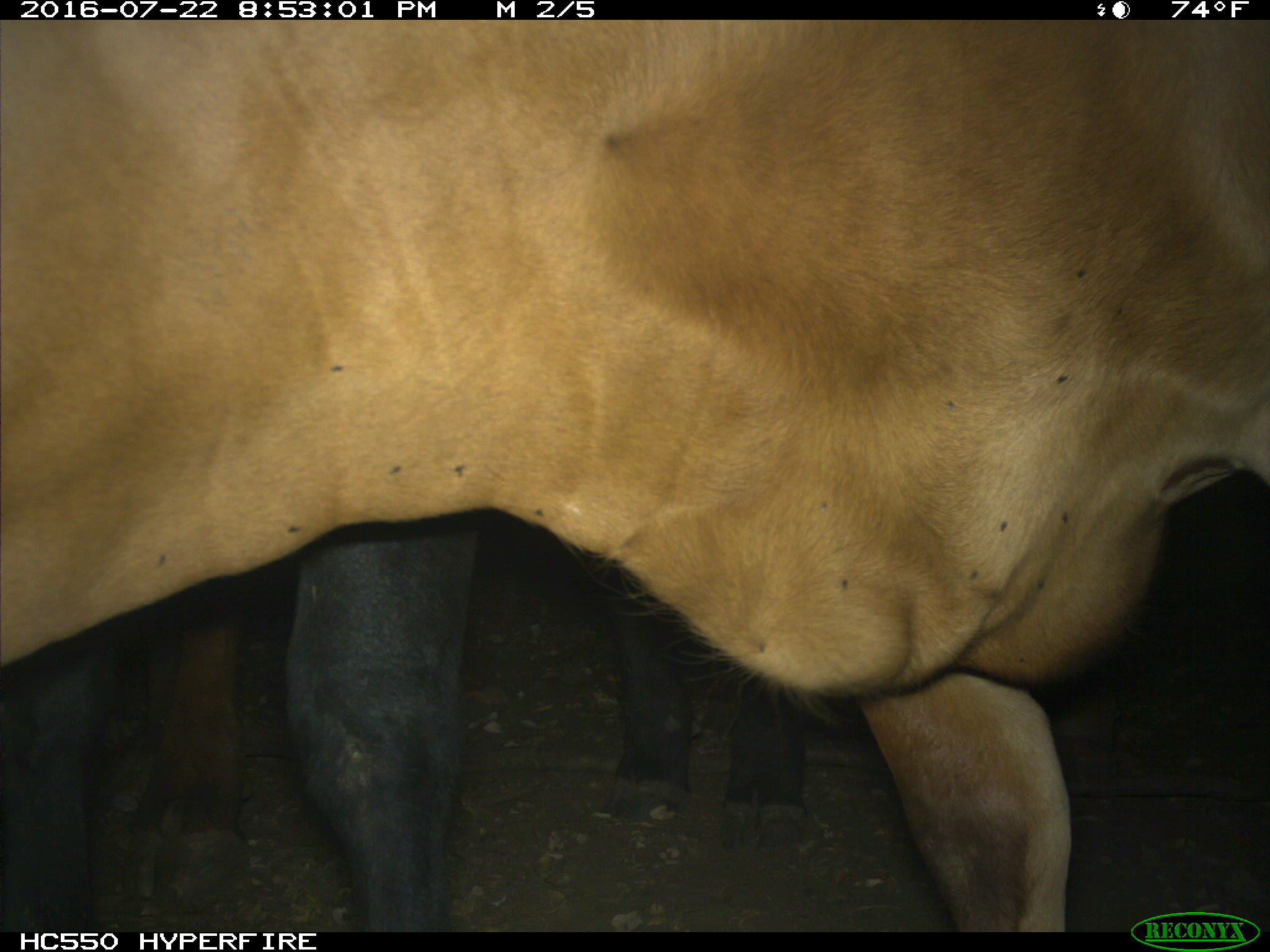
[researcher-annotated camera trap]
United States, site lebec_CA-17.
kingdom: Animalia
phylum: Chordata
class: Mammalia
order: Artiodactyla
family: Bovidae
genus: Bos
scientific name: Bos taurus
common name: domestic cow